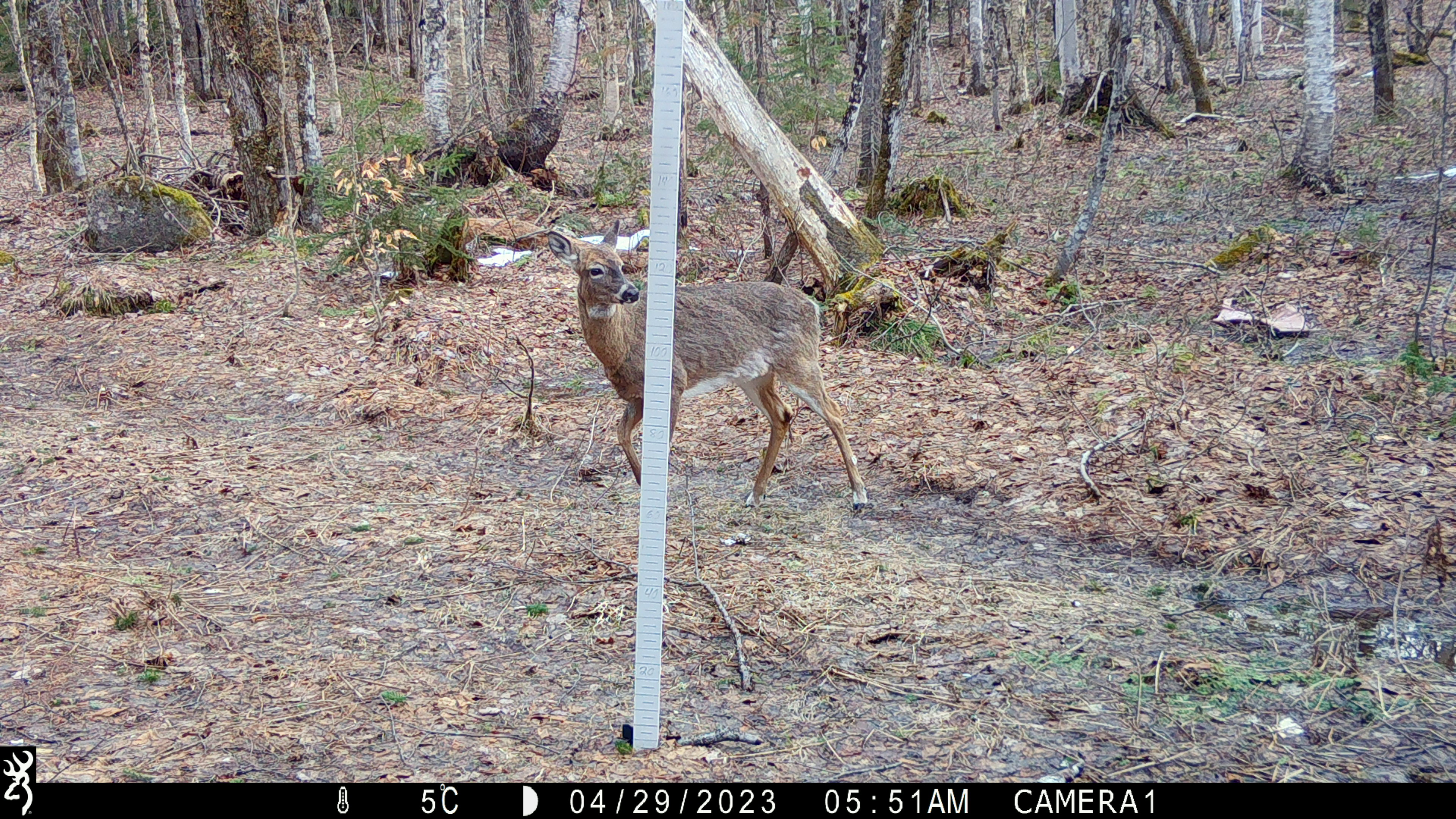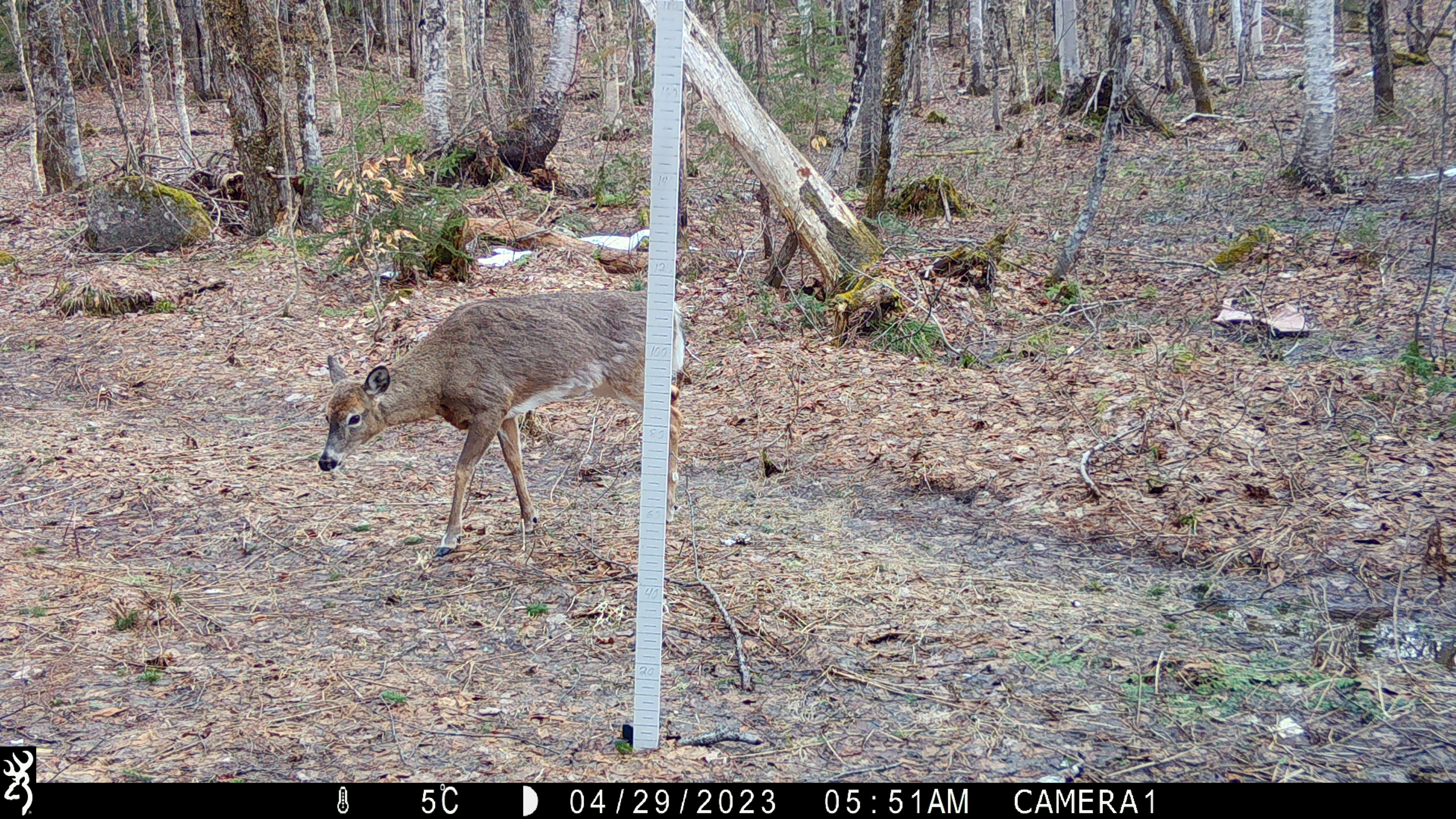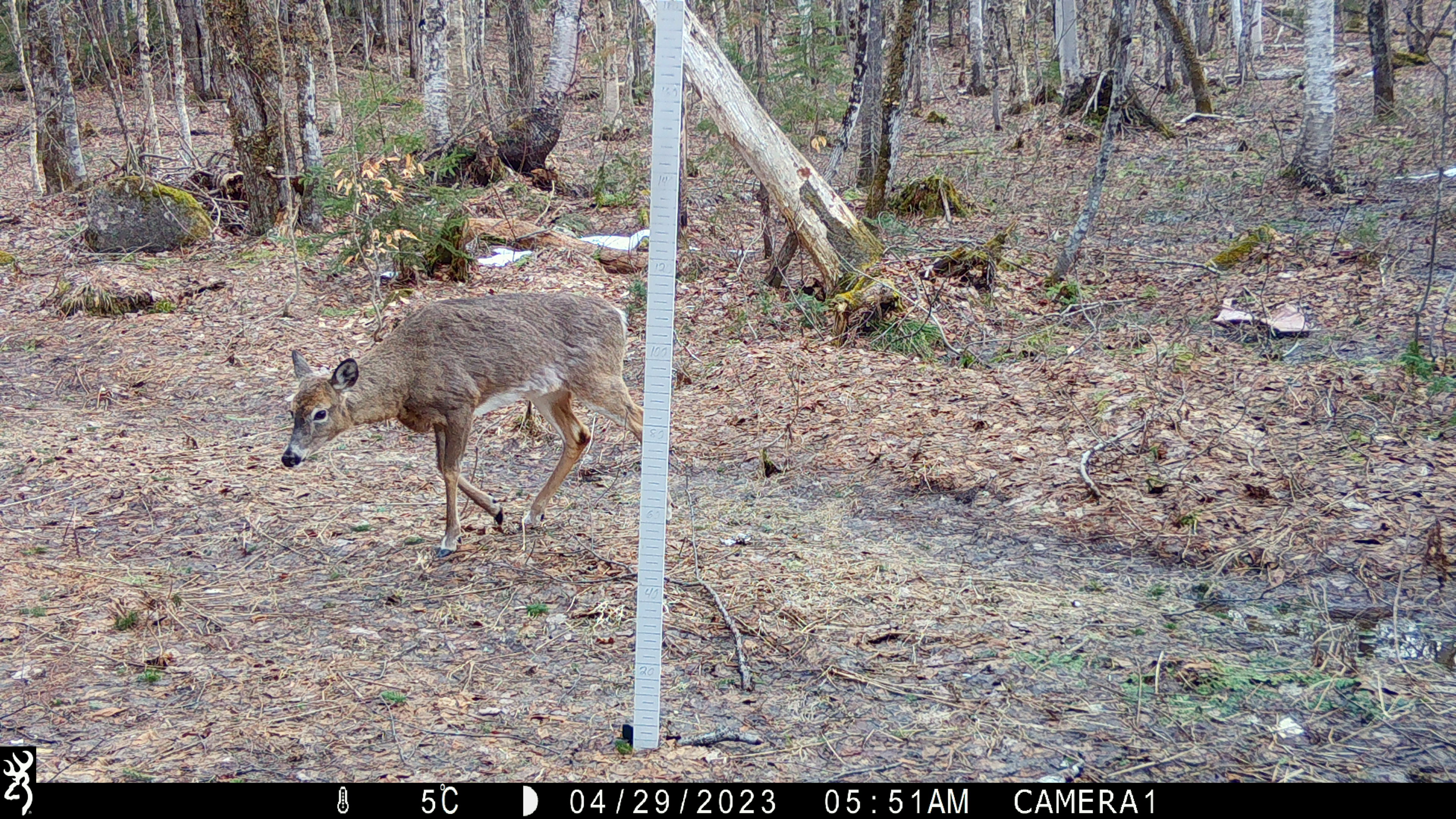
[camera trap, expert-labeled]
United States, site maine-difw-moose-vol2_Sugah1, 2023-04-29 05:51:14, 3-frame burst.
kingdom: Animalia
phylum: Chordata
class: Mammalia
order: Artiodactyla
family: Cervidae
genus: Odocoileus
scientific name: Odocoileus virginianus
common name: white-tailed deer